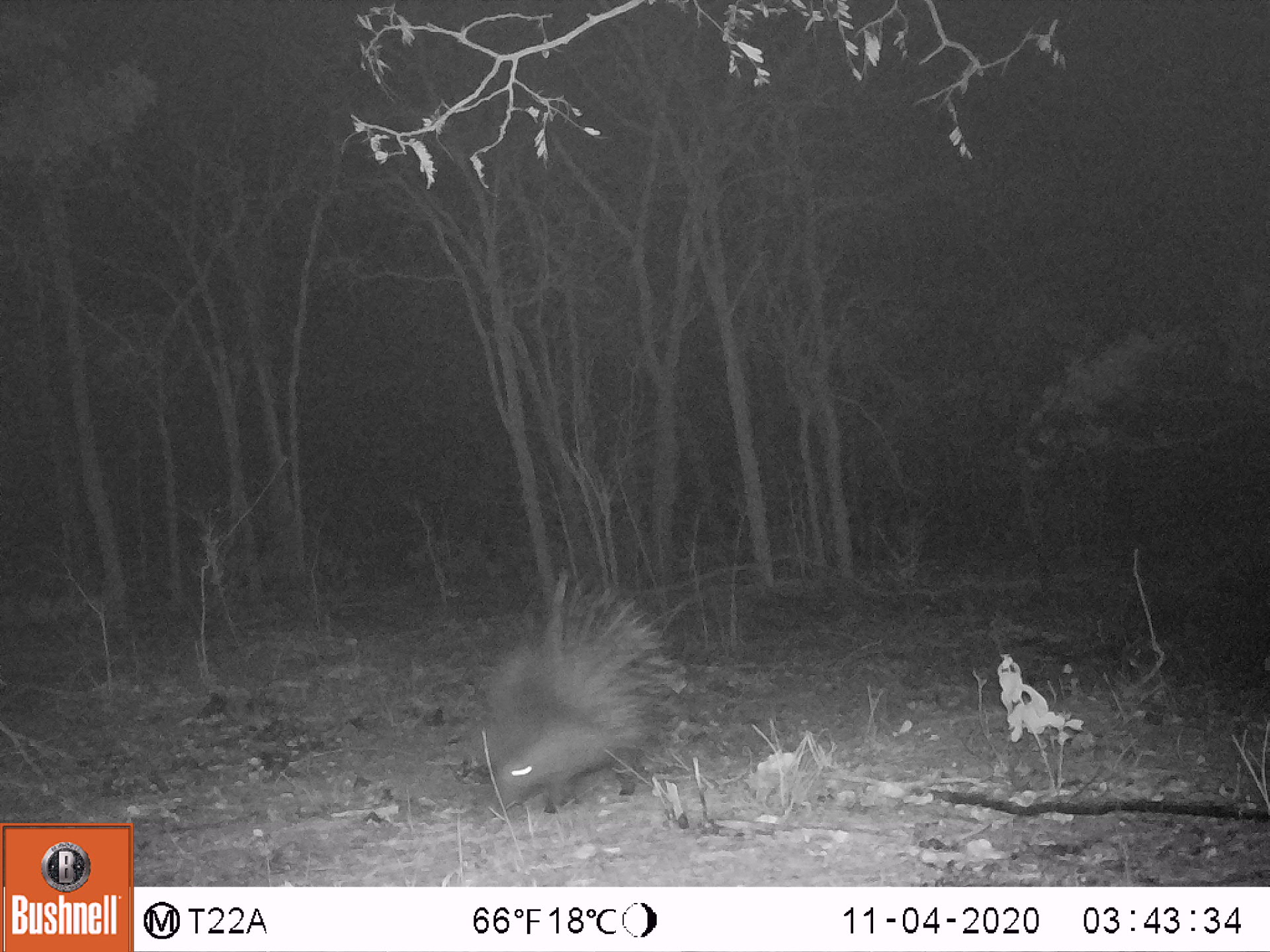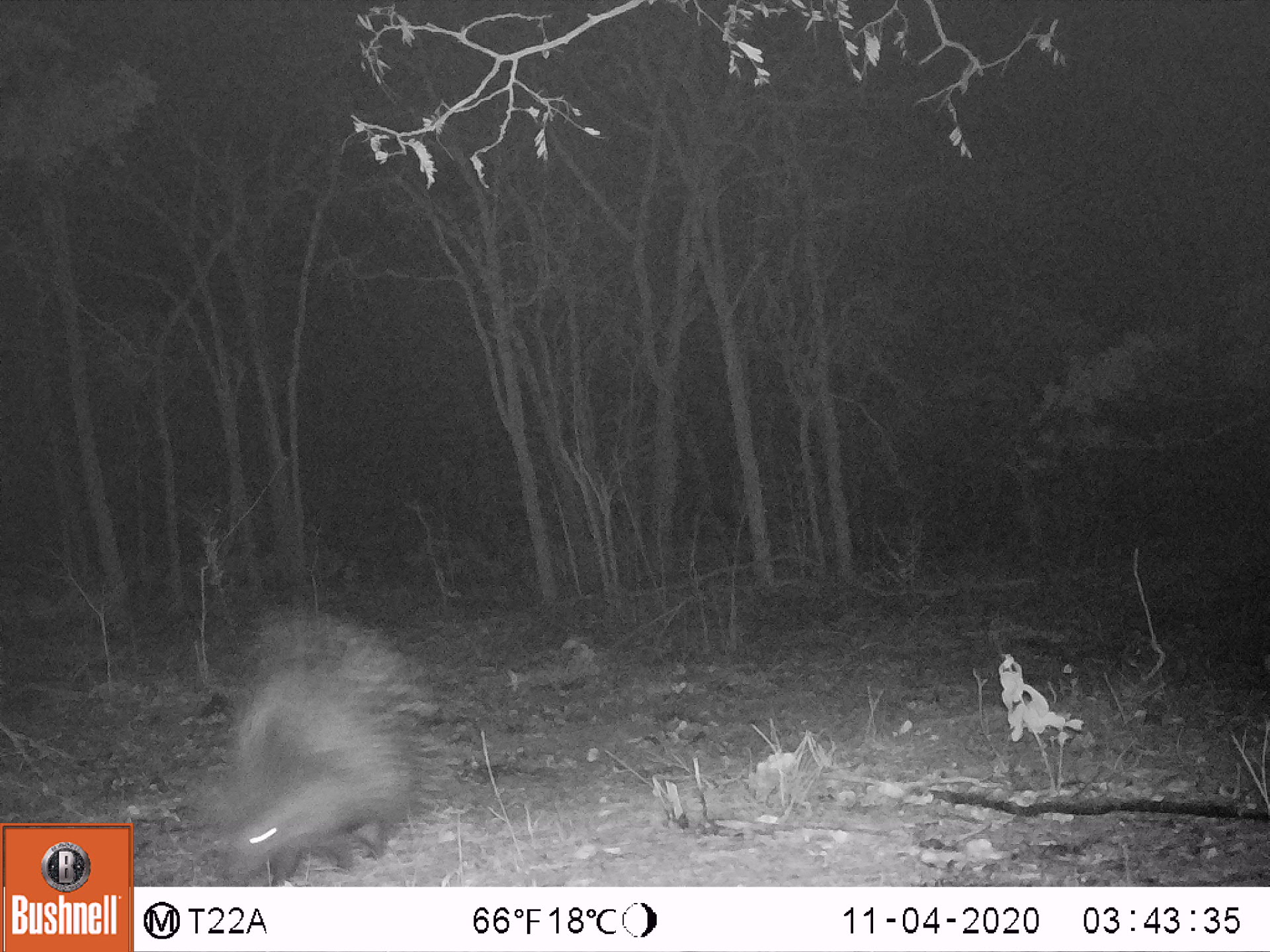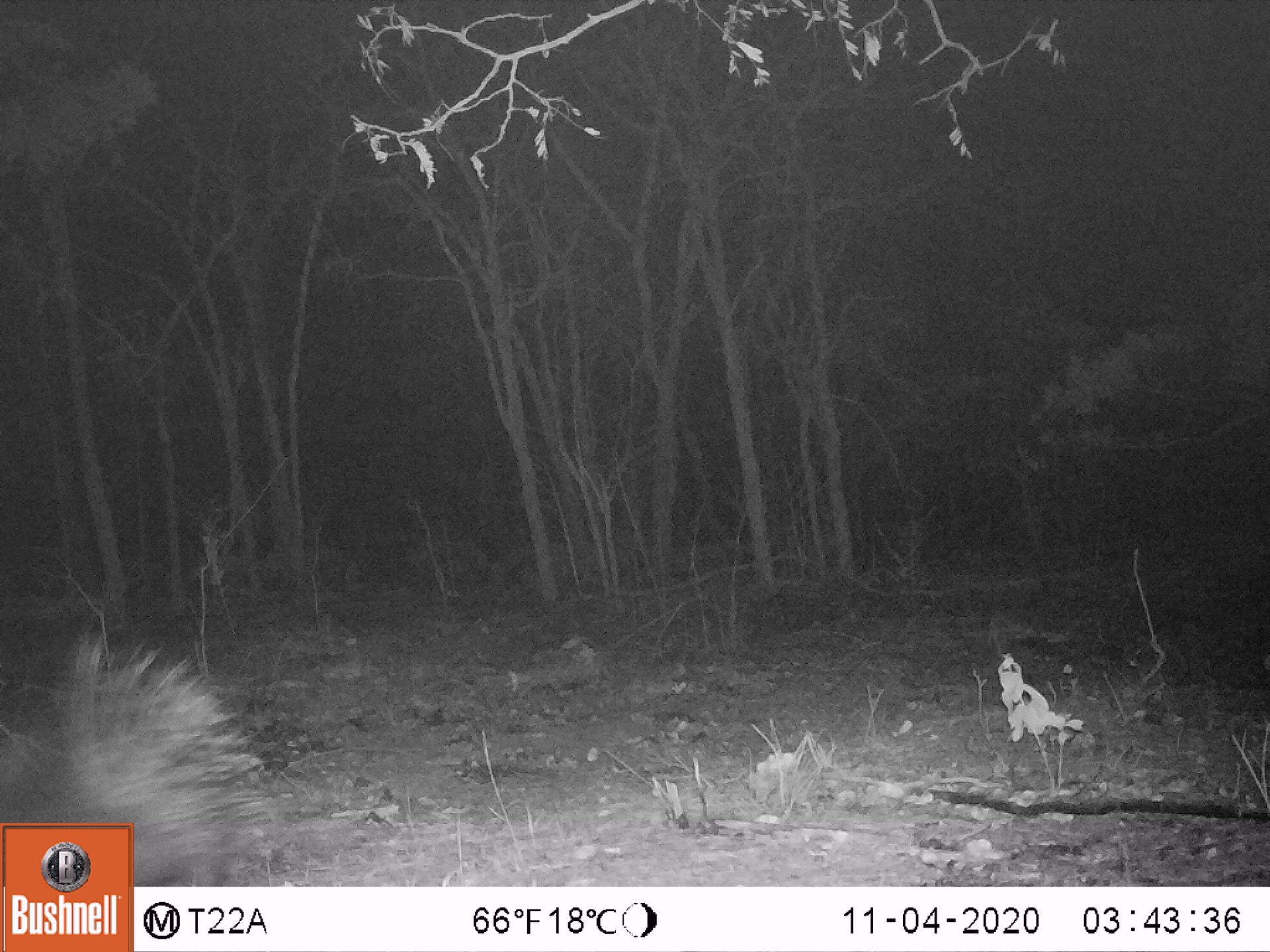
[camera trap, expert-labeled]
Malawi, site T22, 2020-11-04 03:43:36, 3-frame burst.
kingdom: Animalia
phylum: Chordata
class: Mammalia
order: Rodentia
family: Hystricidae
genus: Hystrix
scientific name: Hystrix africaeaustralis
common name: cape porcupine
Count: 1.